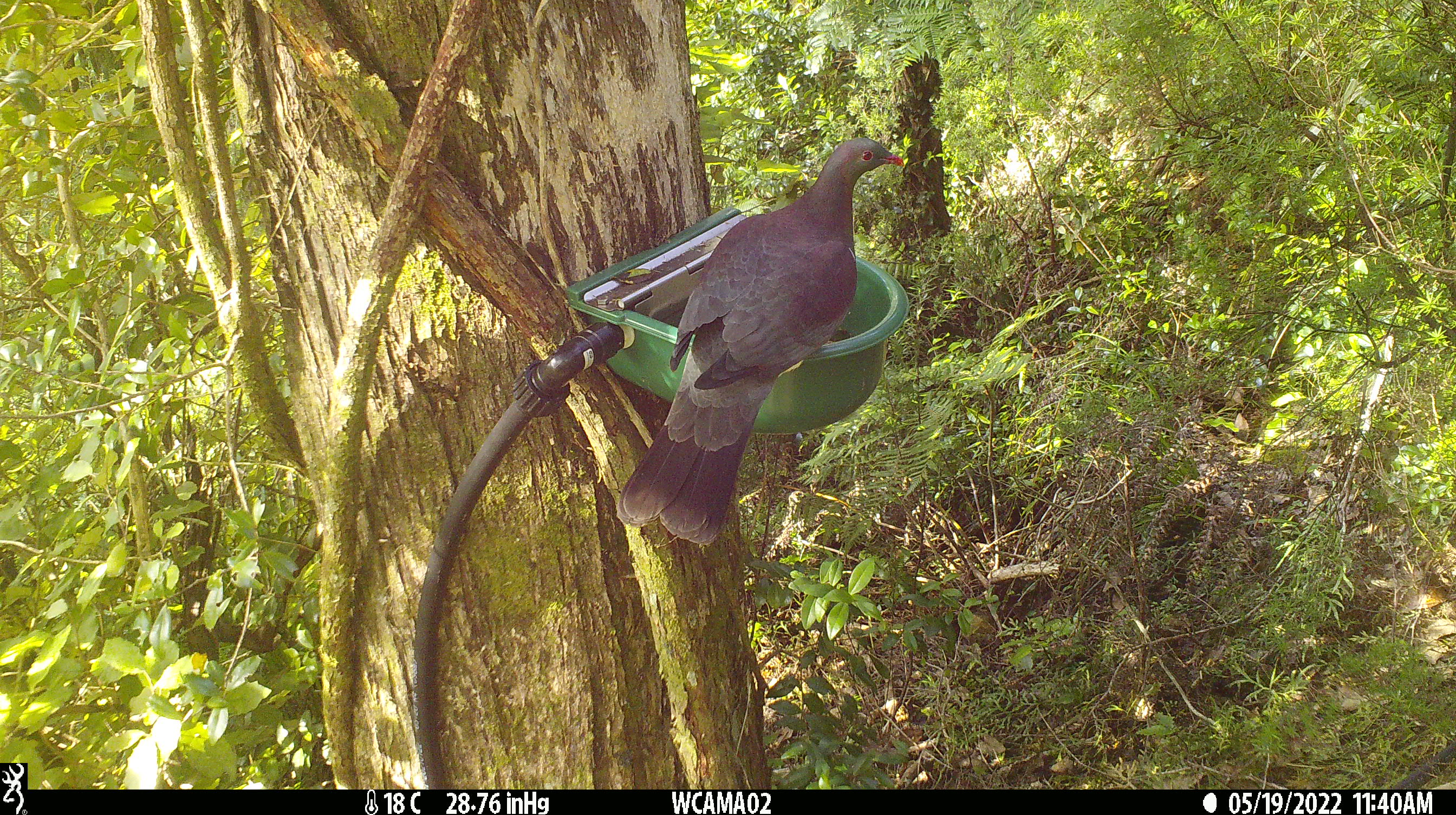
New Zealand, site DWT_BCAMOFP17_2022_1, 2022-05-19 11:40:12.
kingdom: Animalia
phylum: Chordata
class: Aves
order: Columbiformes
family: Columbidae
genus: Hemiphaga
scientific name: Hemiphaga novaeseelandiae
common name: new zealand pigeon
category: kereru